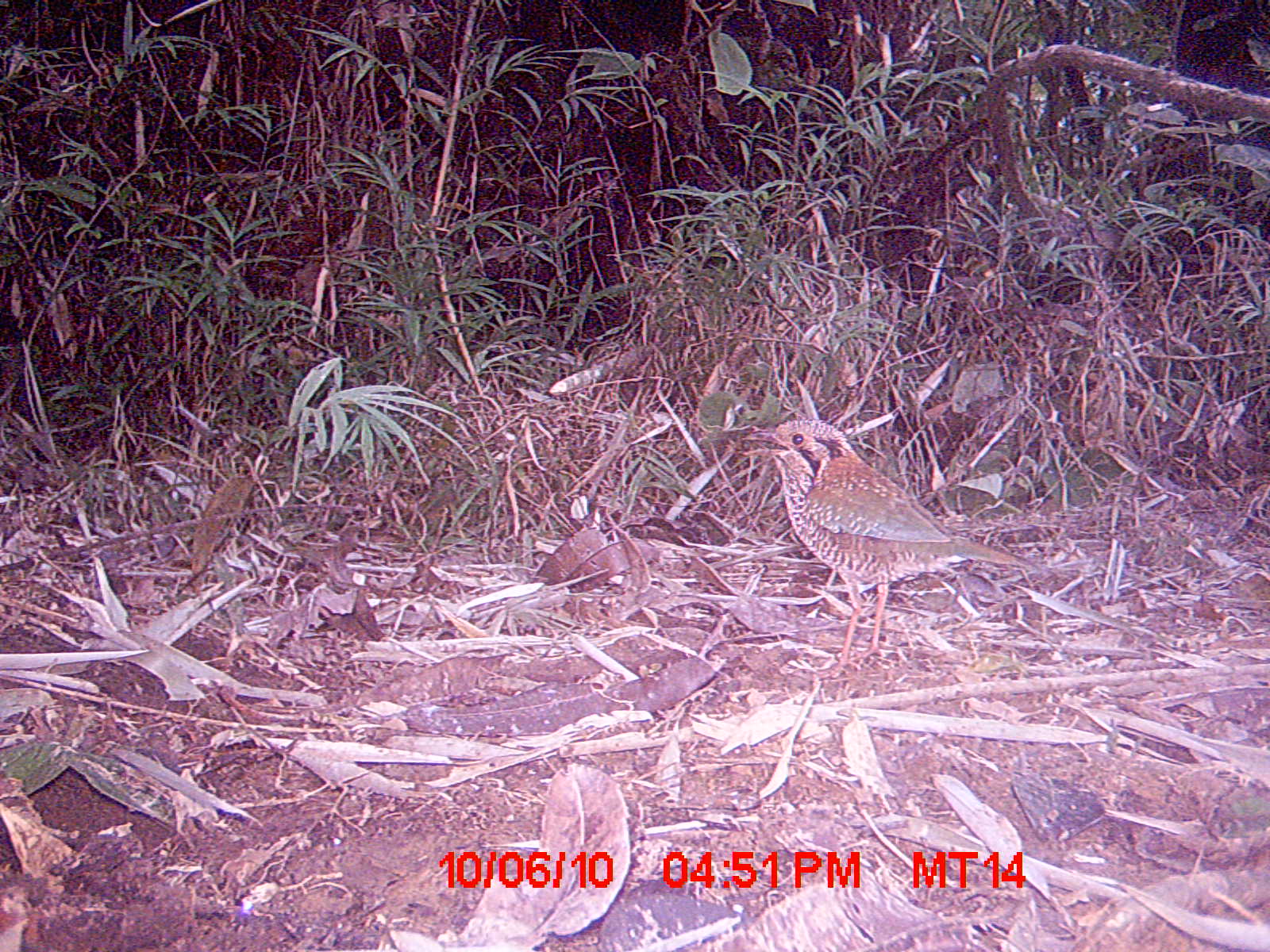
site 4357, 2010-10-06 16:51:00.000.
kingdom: Animalia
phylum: Chordata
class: Aves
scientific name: Aves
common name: bird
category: unknown bird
Unknown bird (bird) (Aves), count 1.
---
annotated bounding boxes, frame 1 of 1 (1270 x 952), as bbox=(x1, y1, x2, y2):
unknown bird: bbox=(742, 418, 1047, 680)